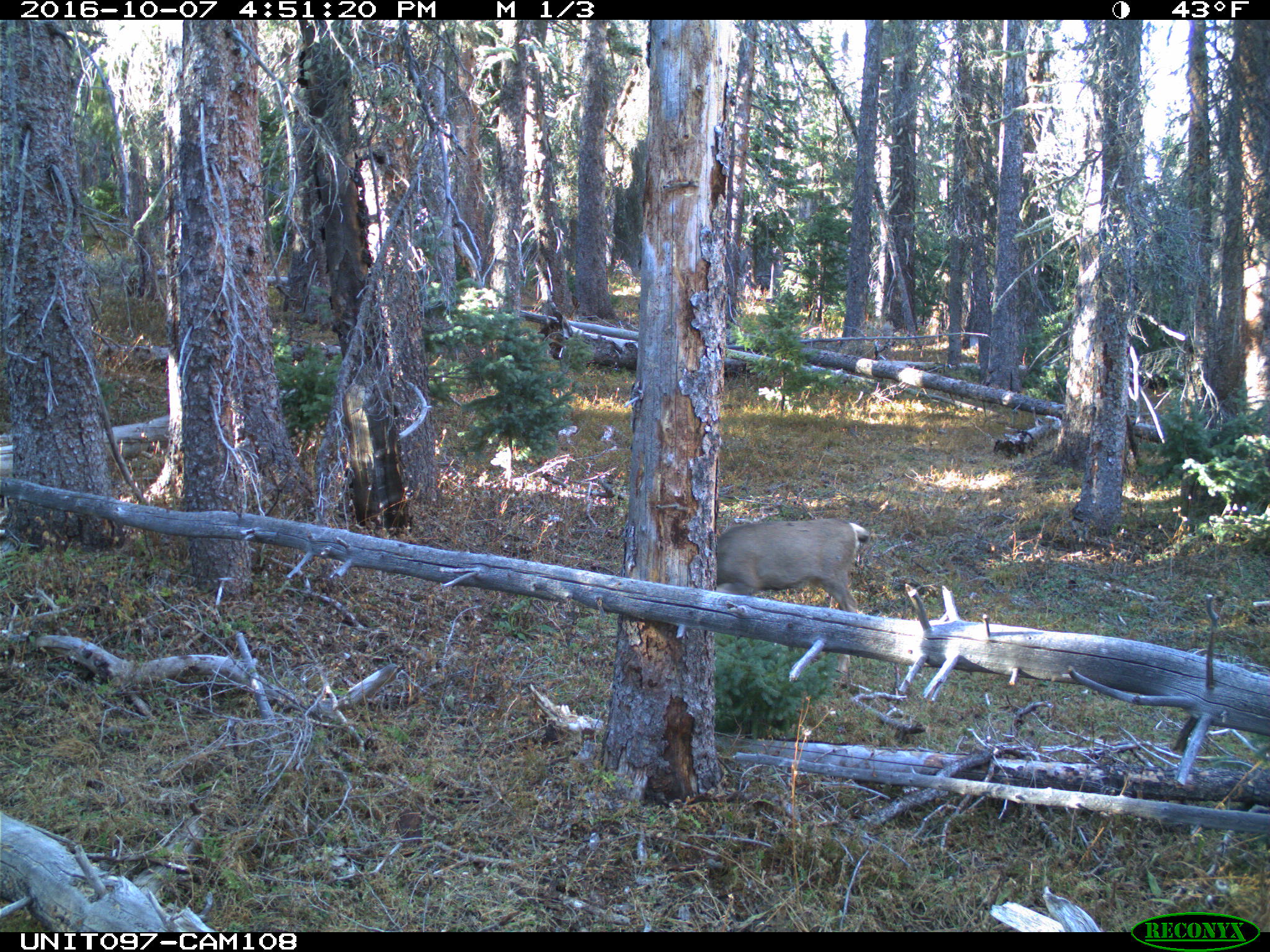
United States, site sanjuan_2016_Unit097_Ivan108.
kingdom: Animalia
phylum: Chordata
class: Mammalia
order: Artiodactyla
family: Cervidae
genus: Odocoileus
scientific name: Odocoileus hemionus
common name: mule deer